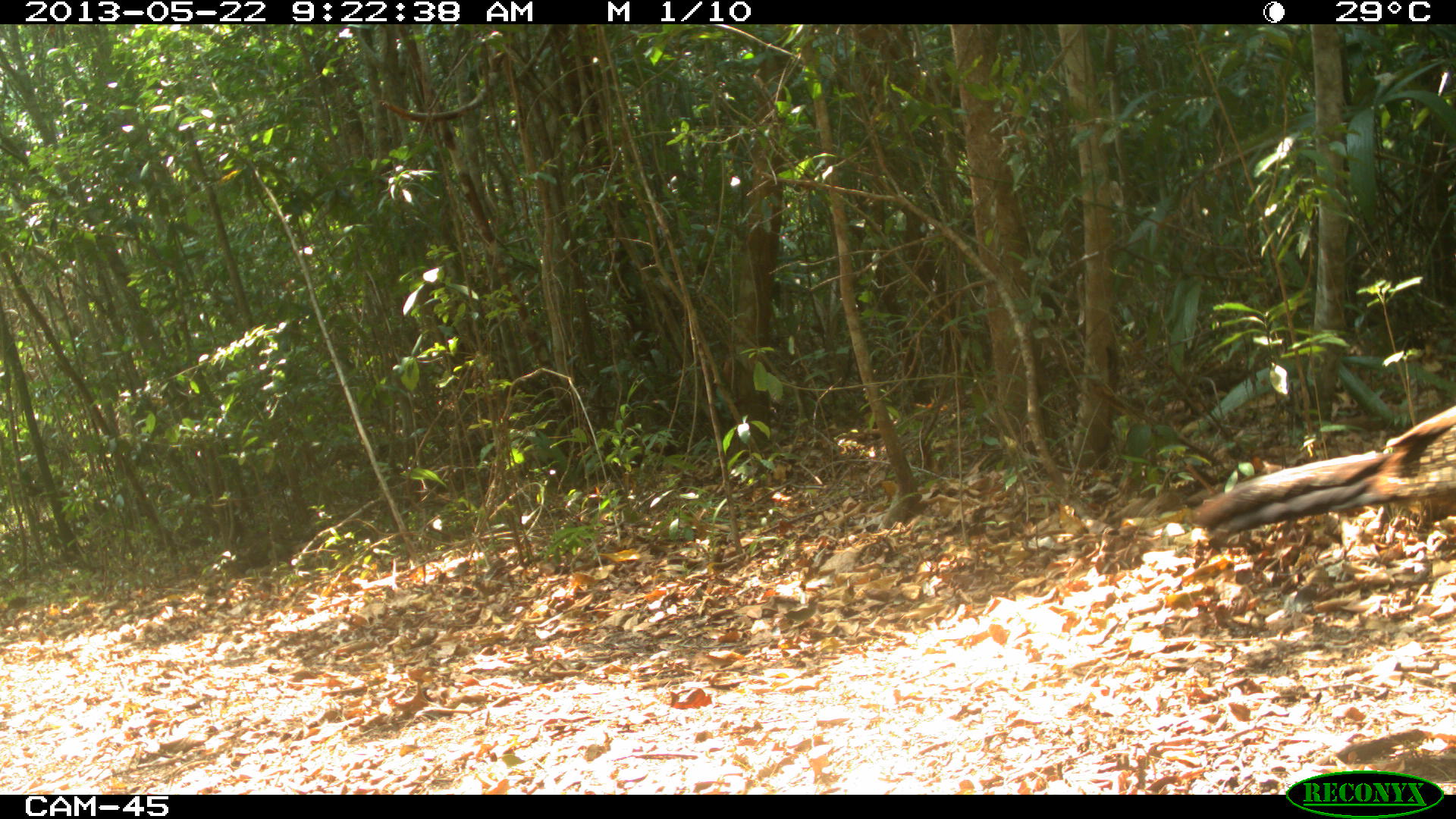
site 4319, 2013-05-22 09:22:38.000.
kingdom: Animalia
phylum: Chordata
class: Aves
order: Galliformes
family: Cracidae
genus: Crax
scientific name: Crax rubra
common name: great curassow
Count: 1.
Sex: female.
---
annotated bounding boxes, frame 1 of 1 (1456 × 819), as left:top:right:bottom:
crax rubra: 1192:400:1455:540